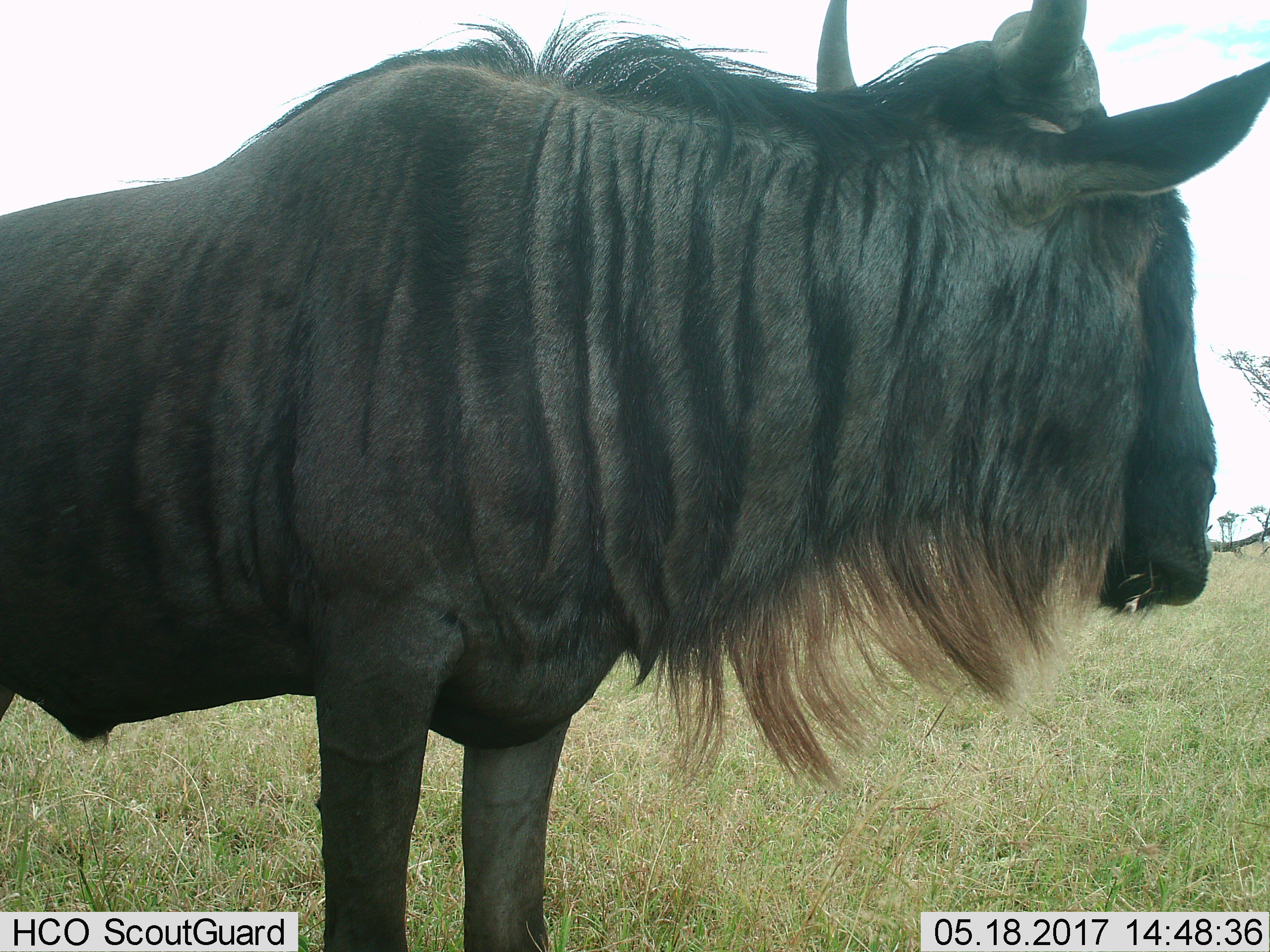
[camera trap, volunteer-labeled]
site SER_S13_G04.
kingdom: Animalia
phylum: Chordata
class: Mammalia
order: Artiodactyla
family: Bovidae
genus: Connochaetes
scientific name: Connochaetes taurinus taurinus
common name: blue wildebeest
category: wildebeestblue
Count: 1.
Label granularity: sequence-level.